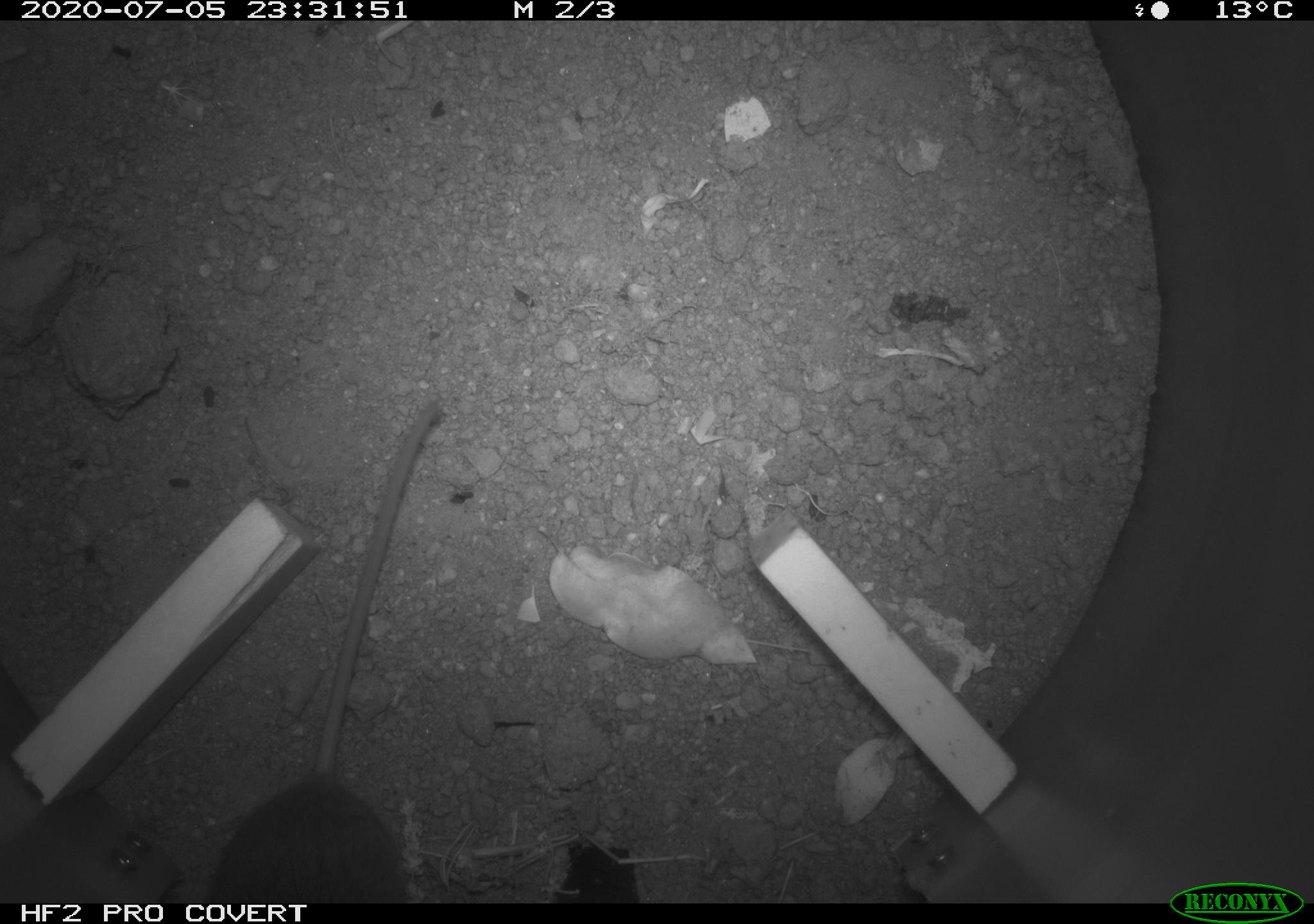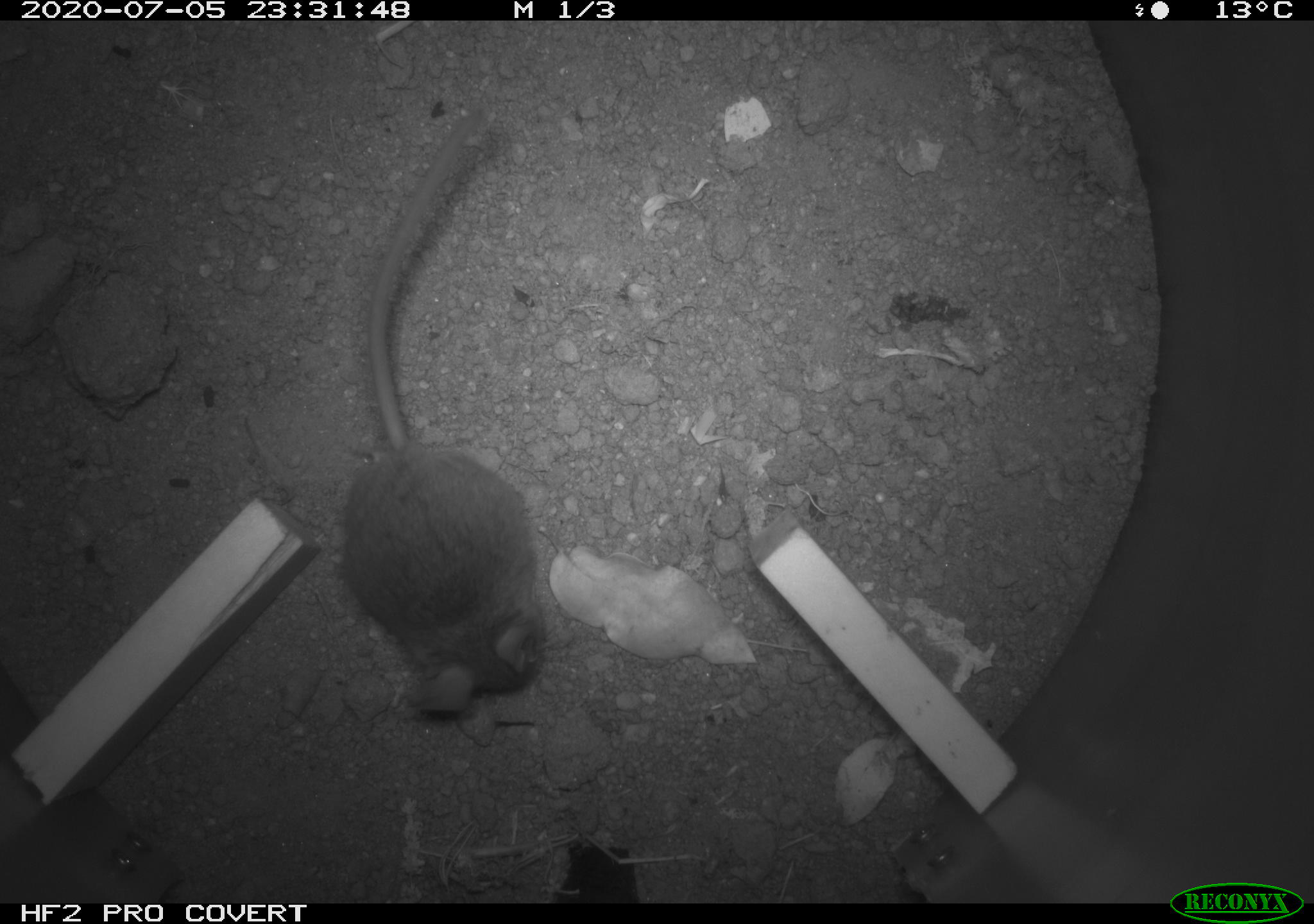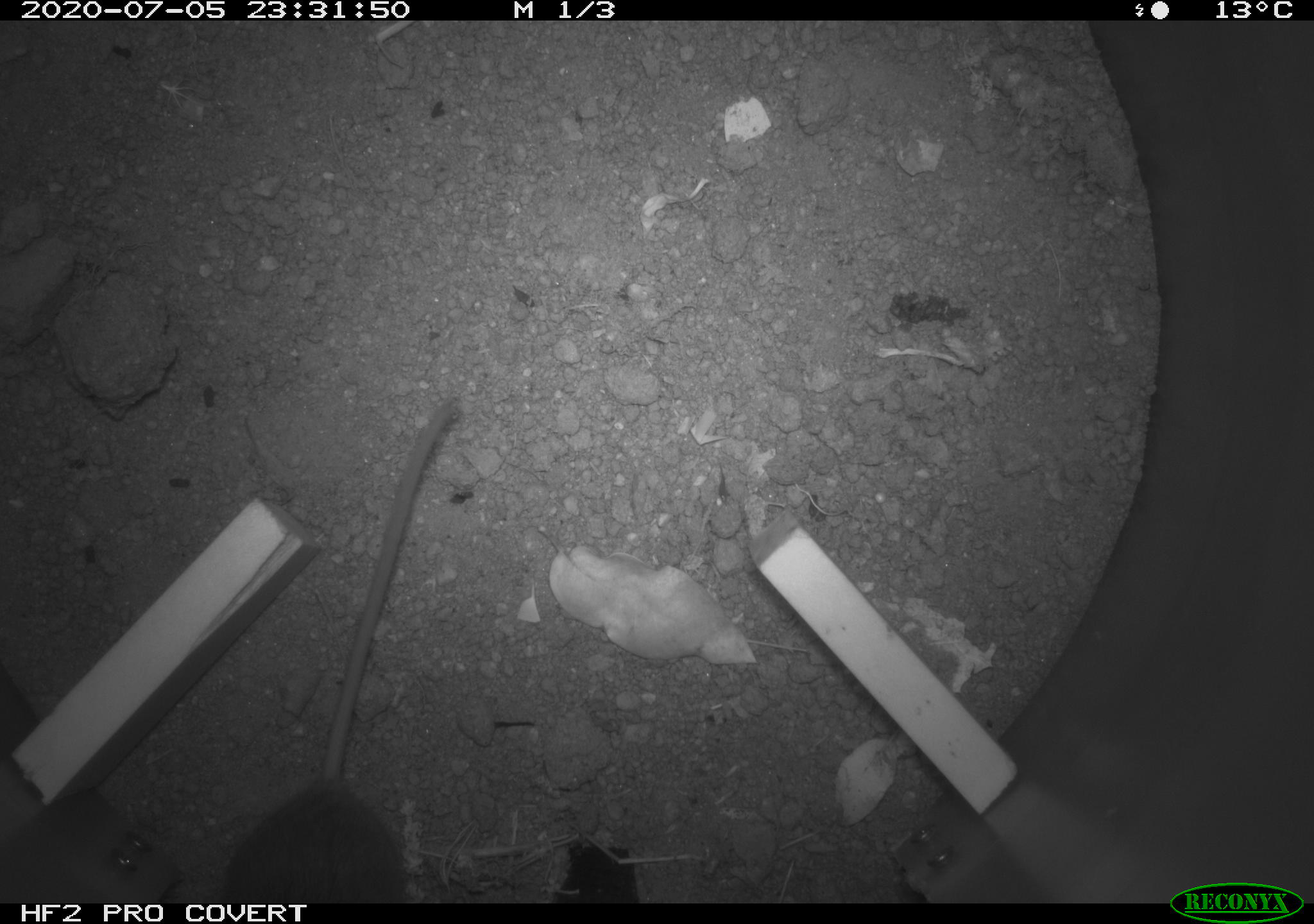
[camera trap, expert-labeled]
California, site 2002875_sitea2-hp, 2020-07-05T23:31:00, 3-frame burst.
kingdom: Animalia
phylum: Chordata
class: Mammalia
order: Rodentia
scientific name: Rodentia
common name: rodent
Rodent (Rodentia).